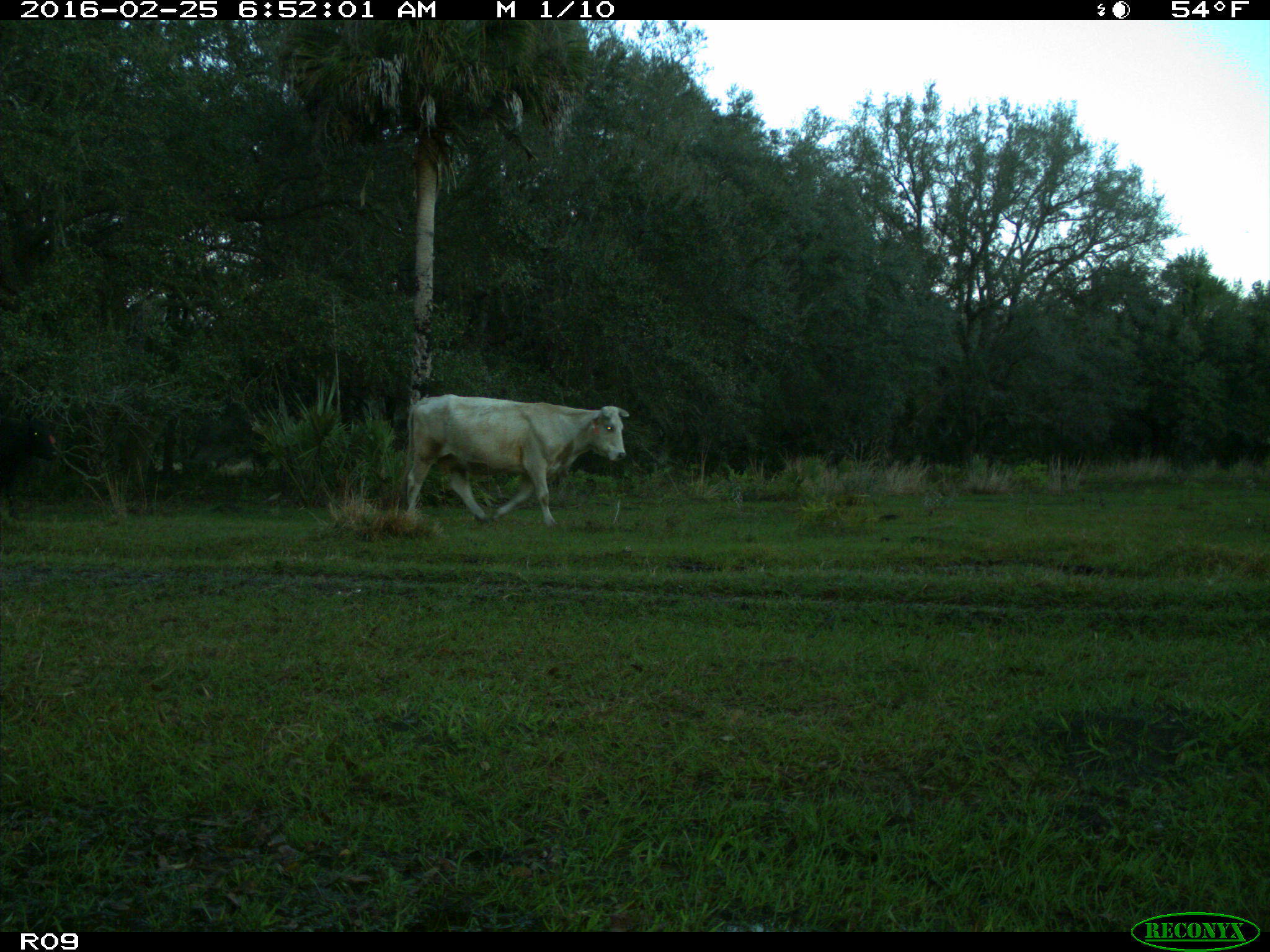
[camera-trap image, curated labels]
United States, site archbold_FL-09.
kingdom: Animalia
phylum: Chordata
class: Mammalia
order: Artiodactyla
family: Bovidae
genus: Bos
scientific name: Bos taurus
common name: domestic cow